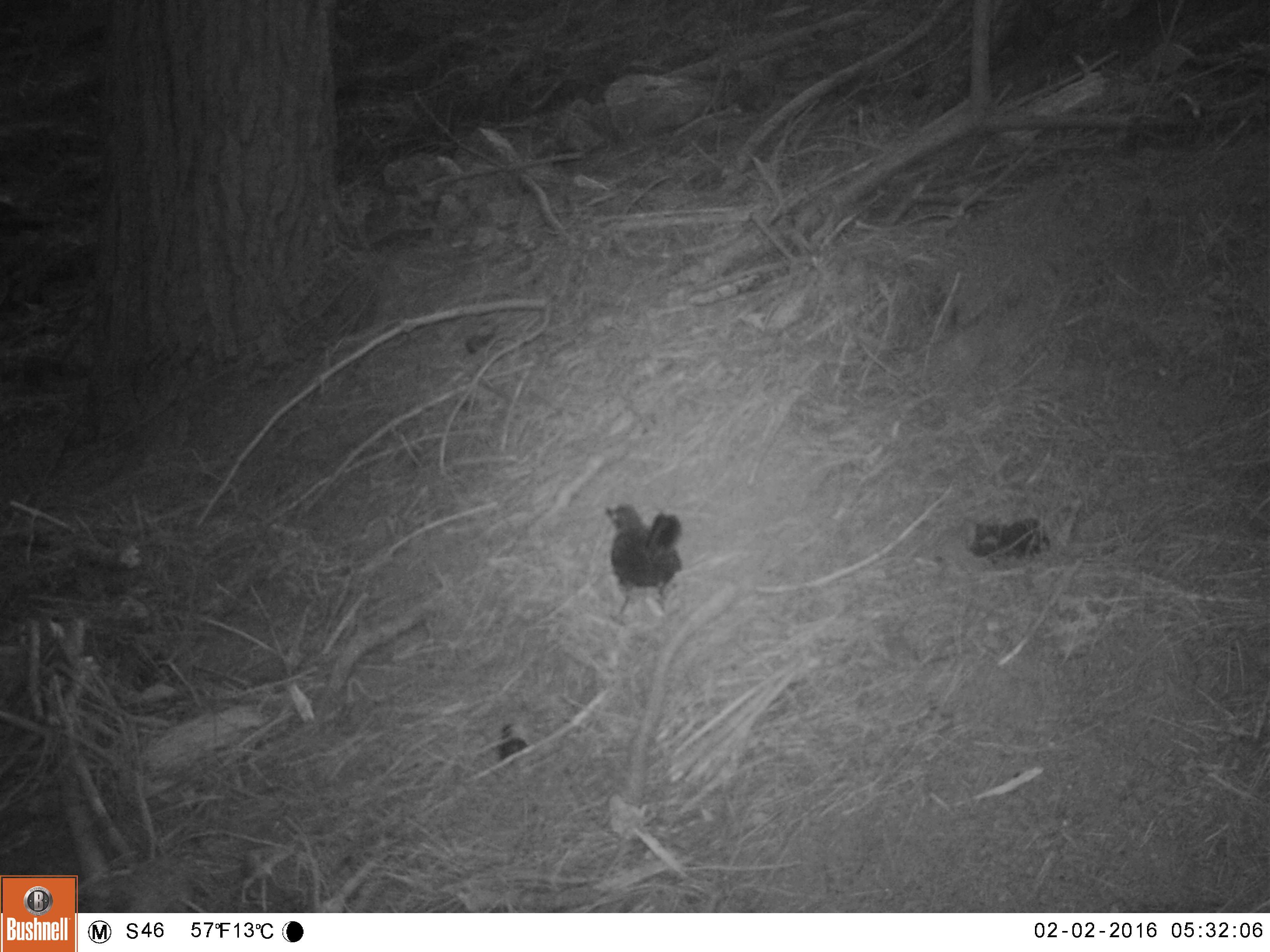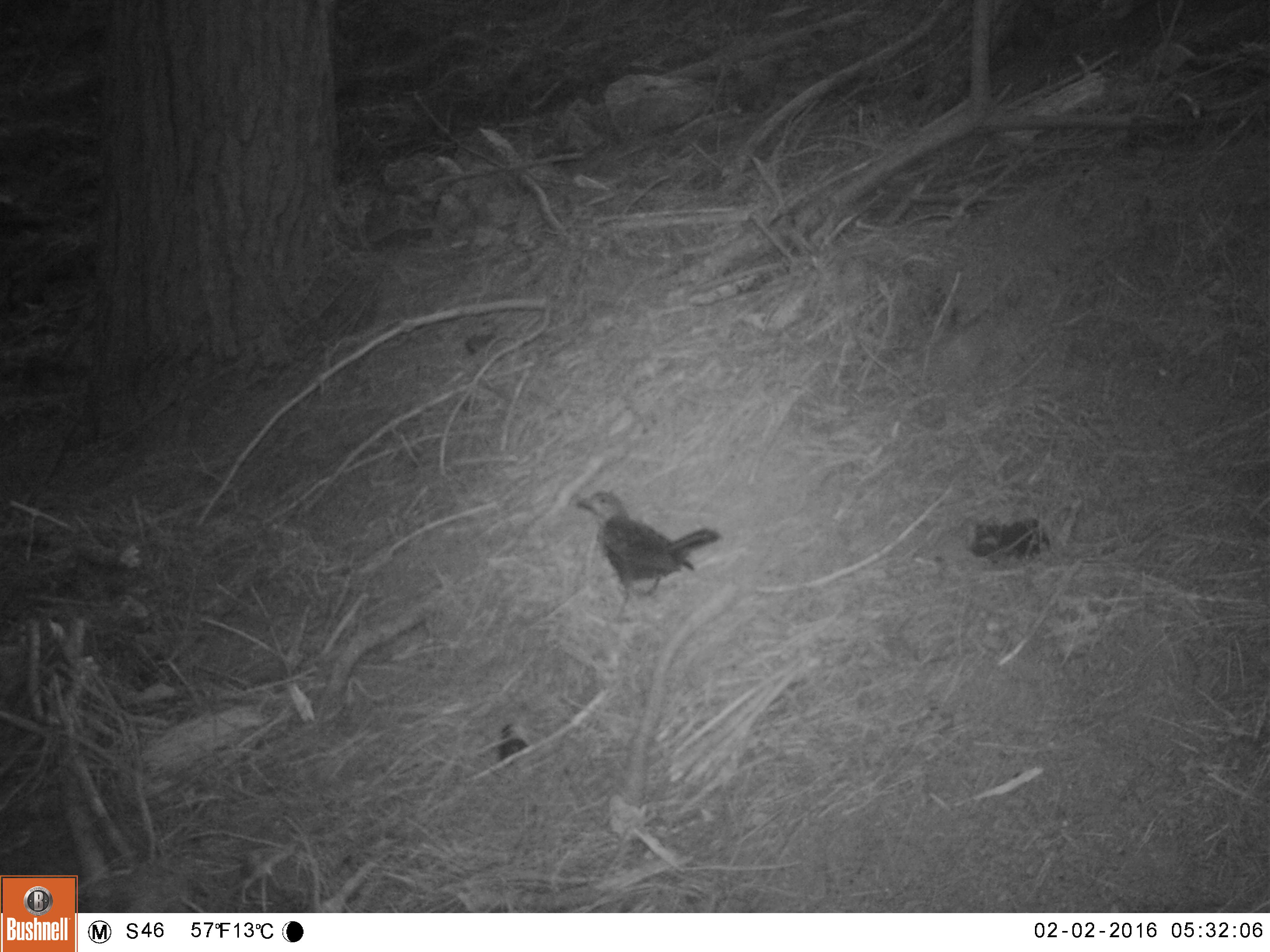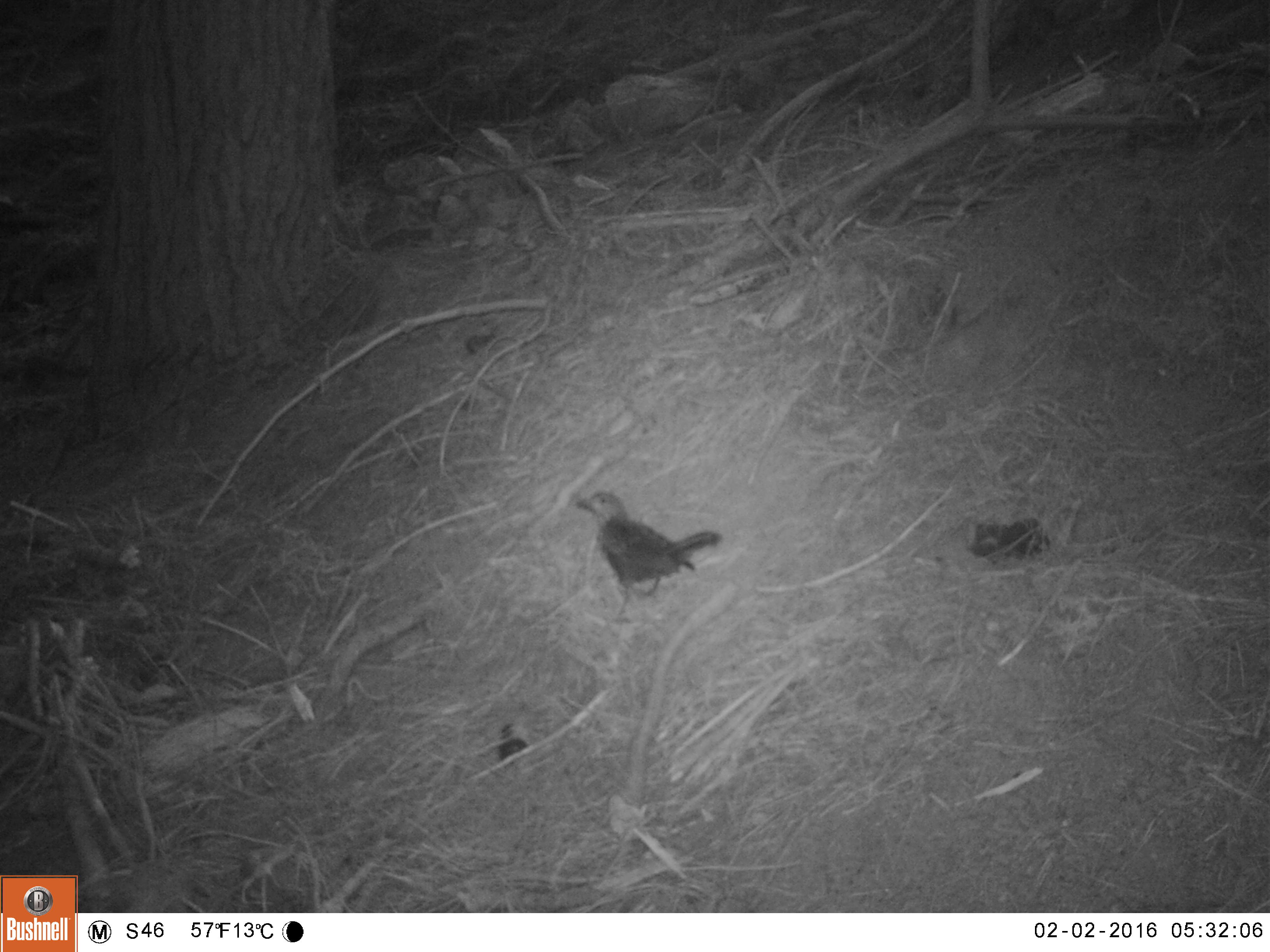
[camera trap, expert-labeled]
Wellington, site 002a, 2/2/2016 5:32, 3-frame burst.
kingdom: Animalia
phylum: Chordata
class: Aves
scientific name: Aves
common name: bird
Bird (Aves).